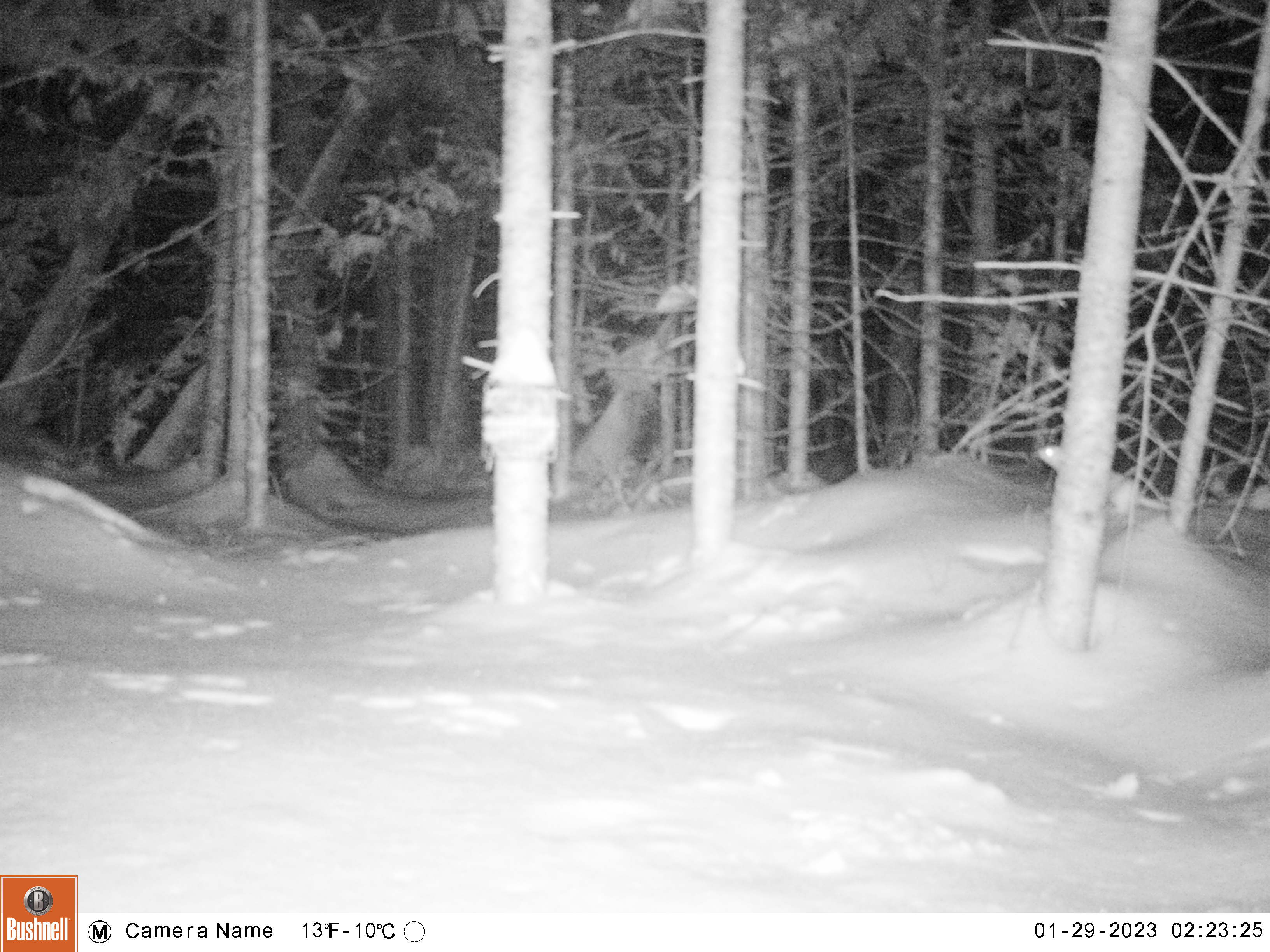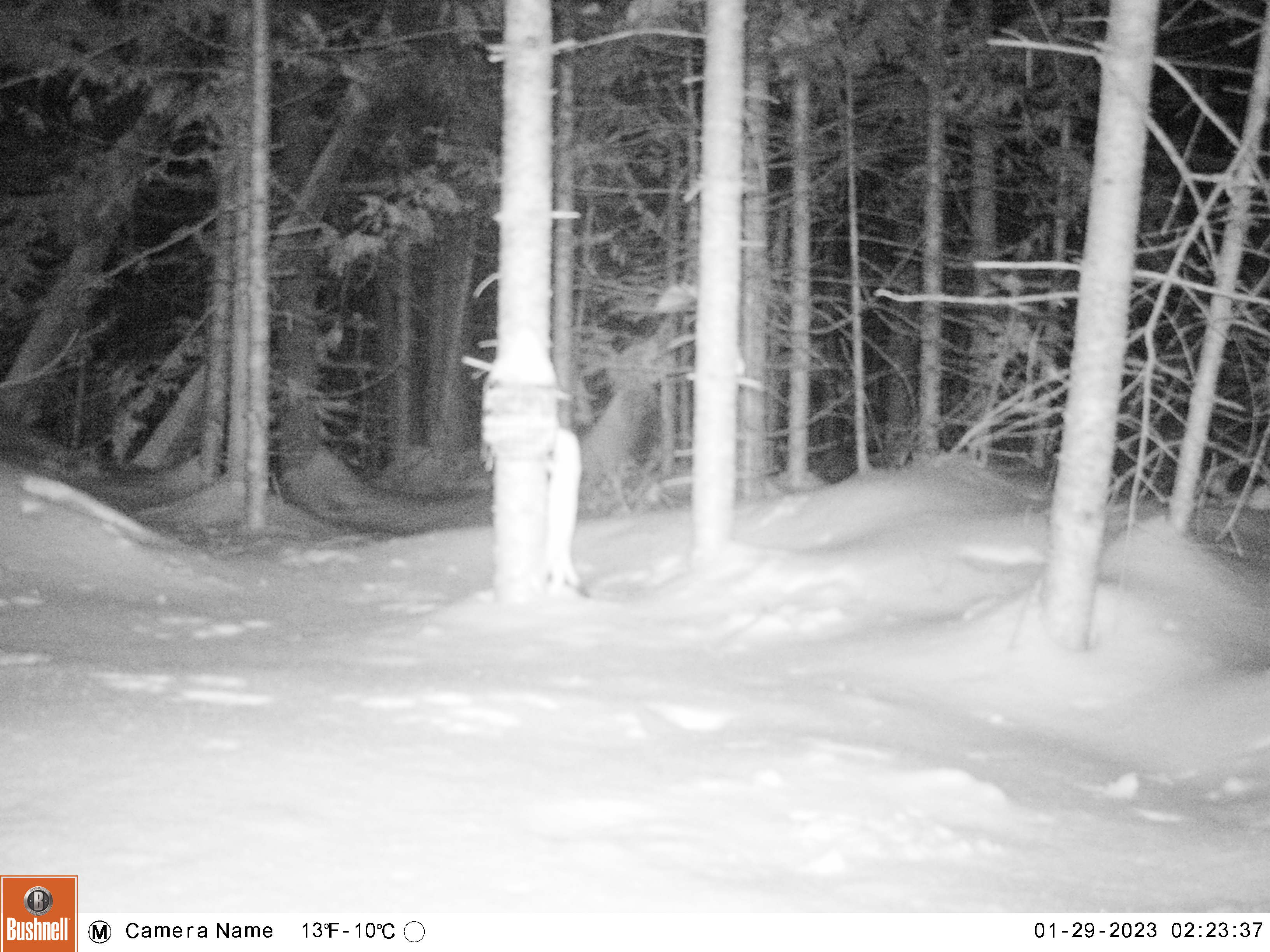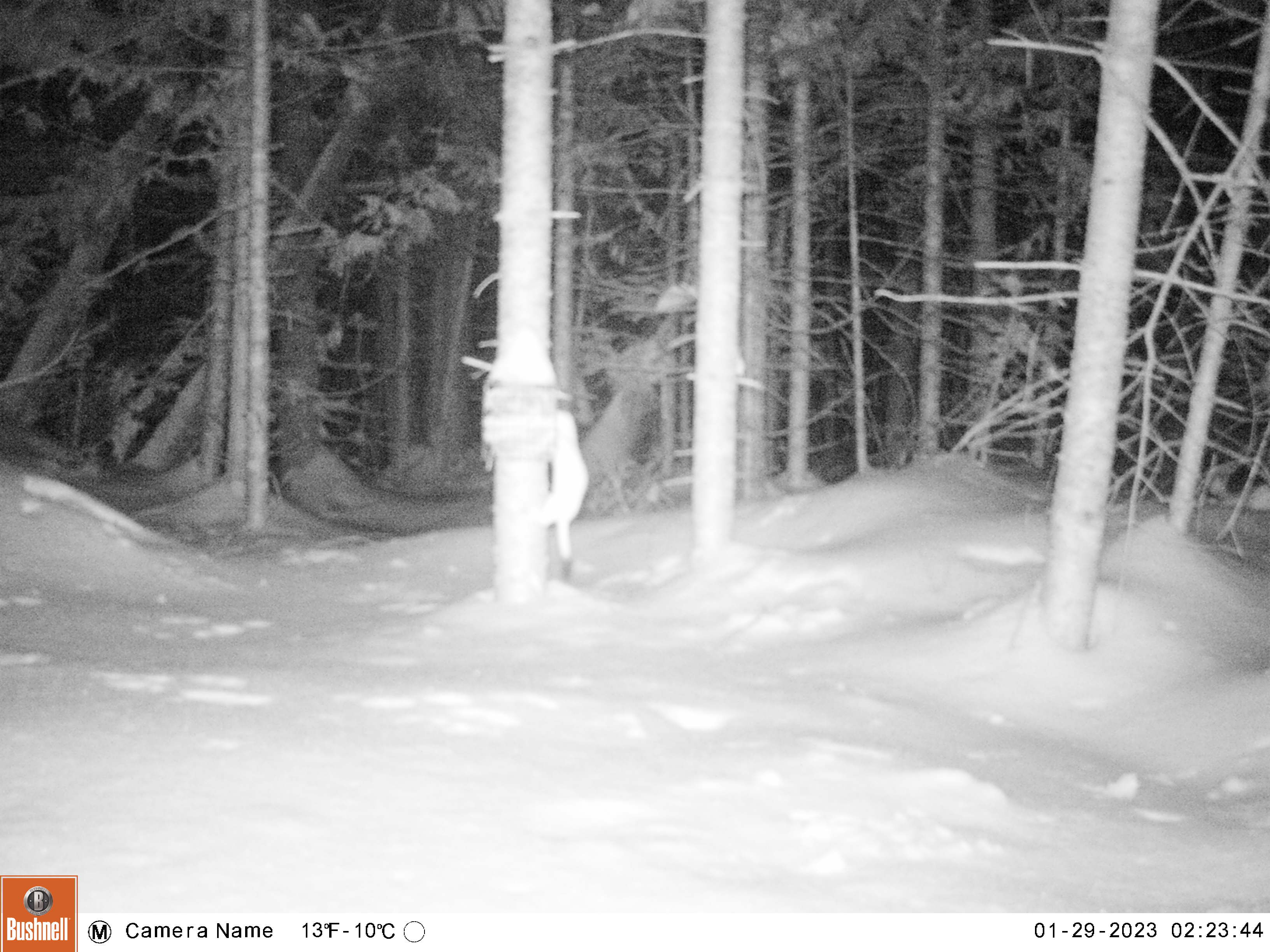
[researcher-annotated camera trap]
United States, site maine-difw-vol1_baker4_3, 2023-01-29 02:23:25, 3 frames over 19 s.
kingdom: Animalia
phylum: Chordata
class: Mammalia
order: Carnivora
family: Mustelidae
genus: Mustela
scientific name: Mustela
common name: weasel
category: weasel sp.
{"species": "weasel sp. (weasel) (Mustela)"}